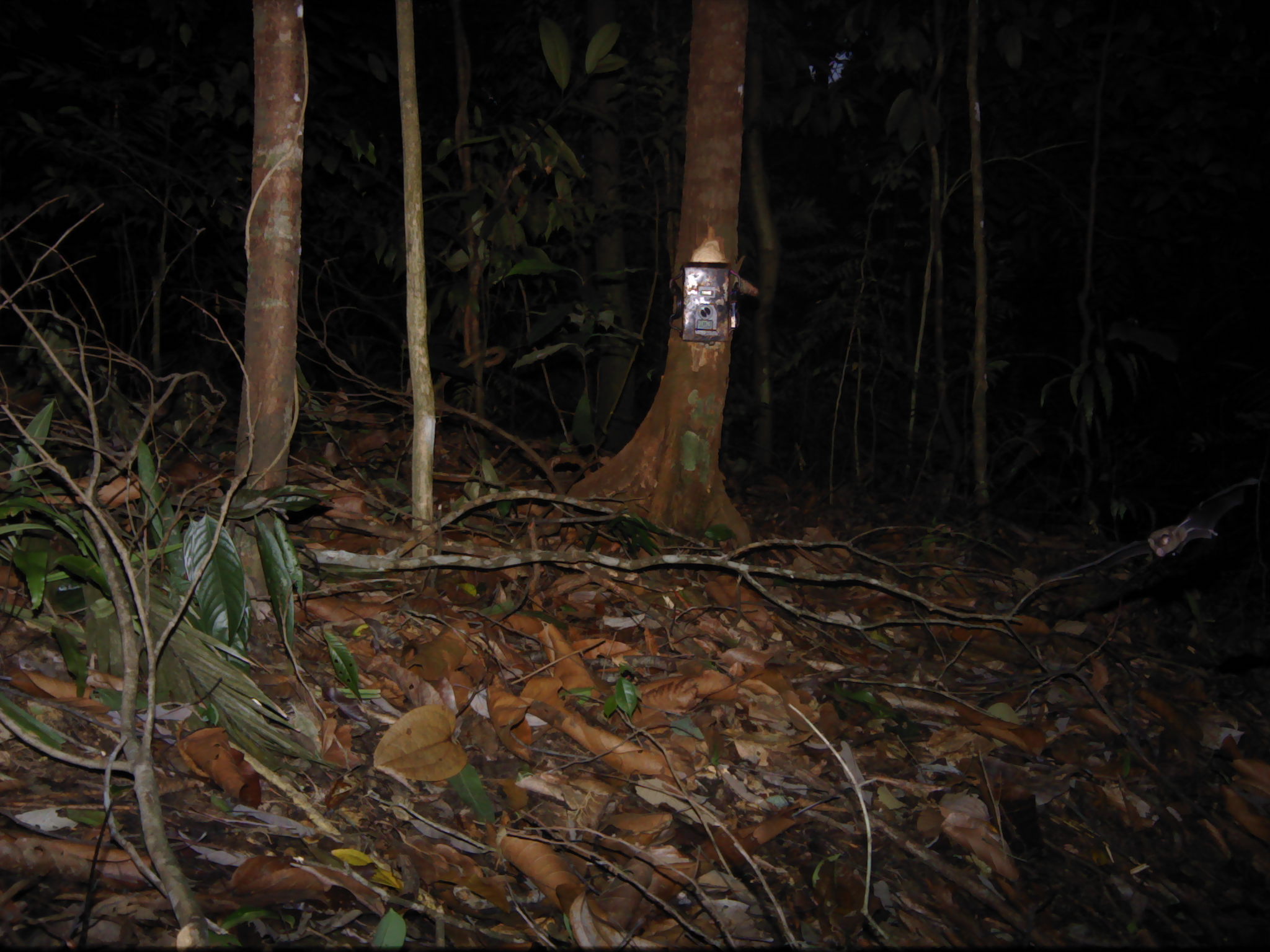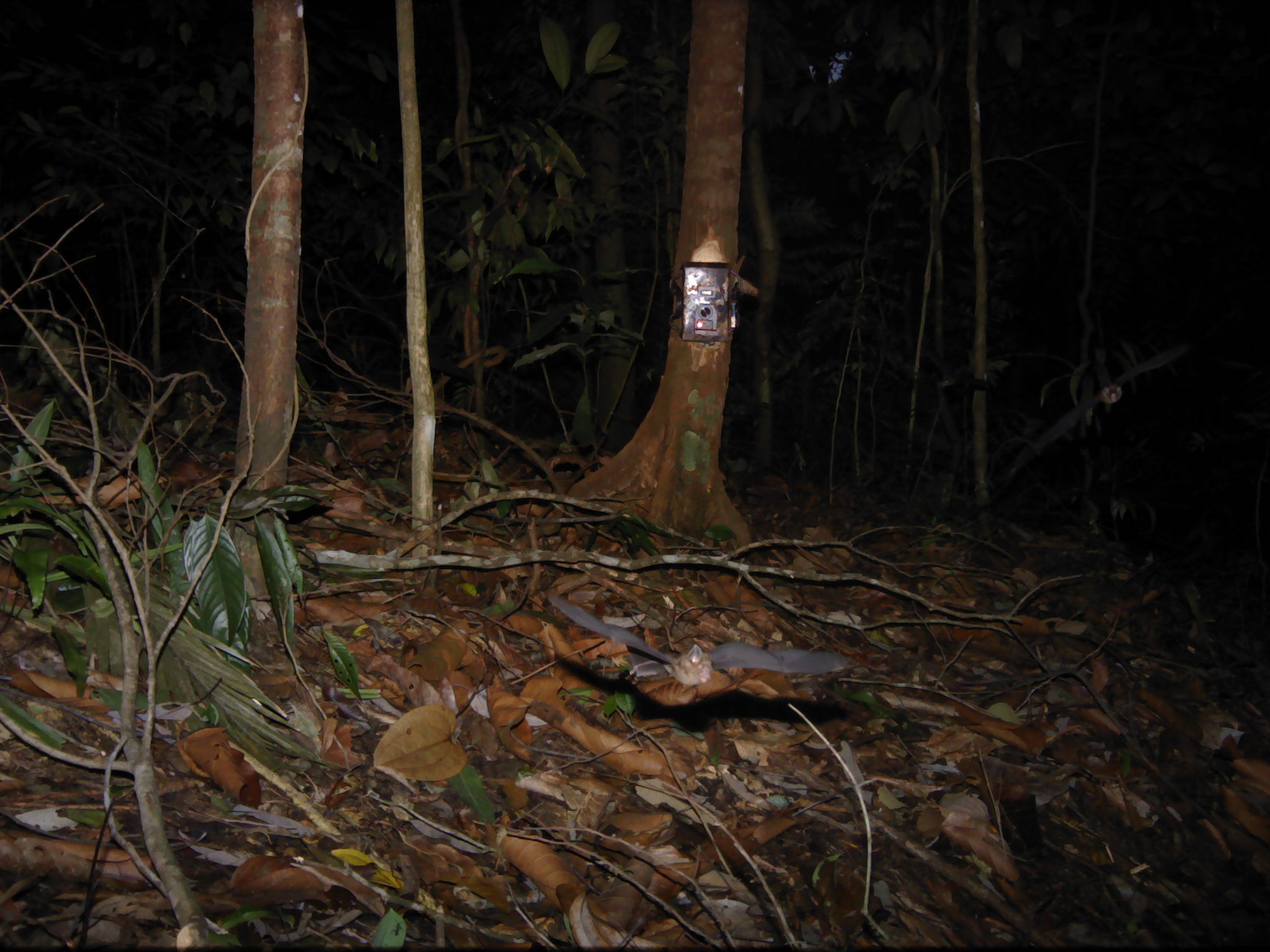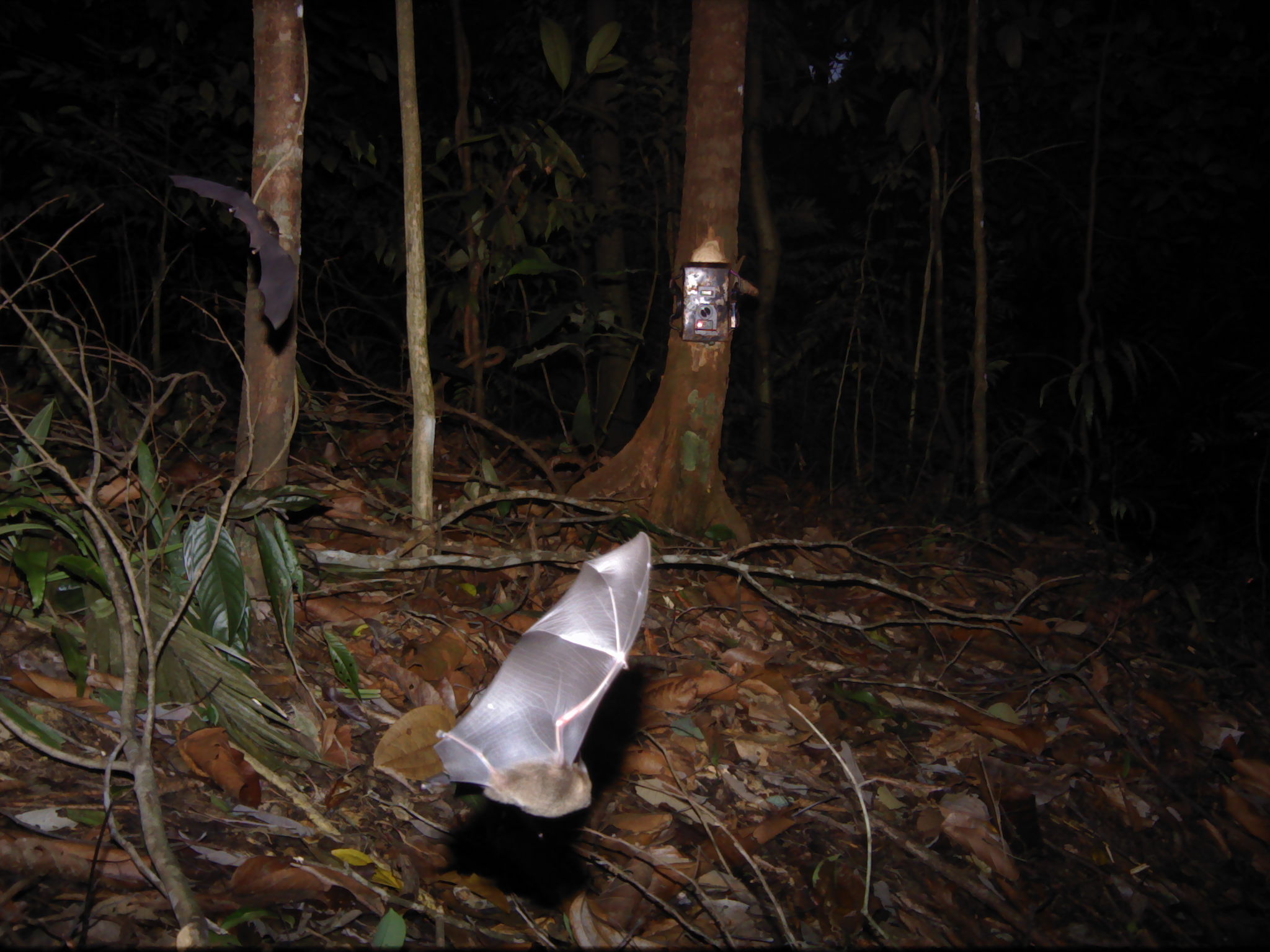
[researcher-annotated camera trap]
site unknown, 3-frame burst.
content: unidentified animal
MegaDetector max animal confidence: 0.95